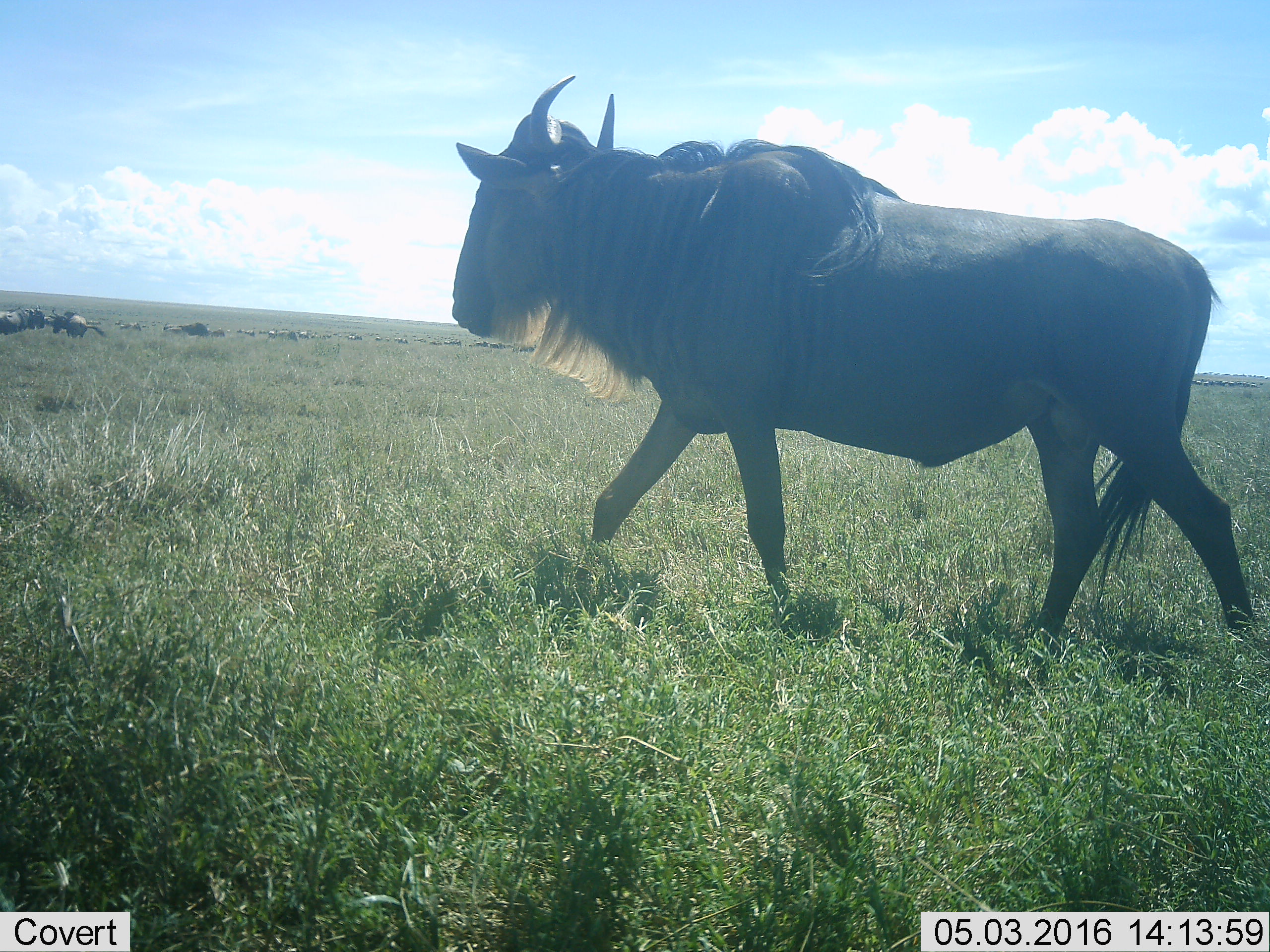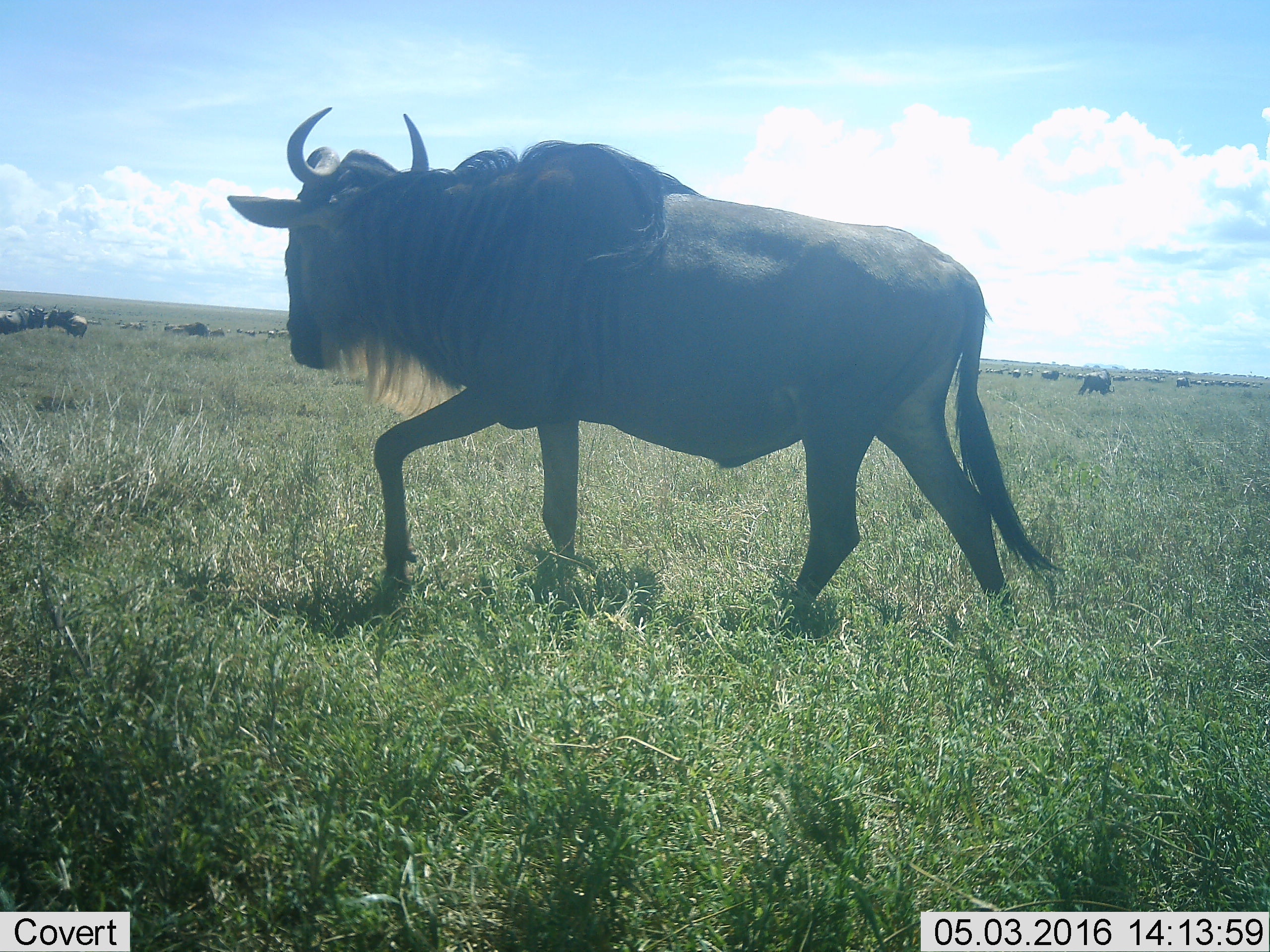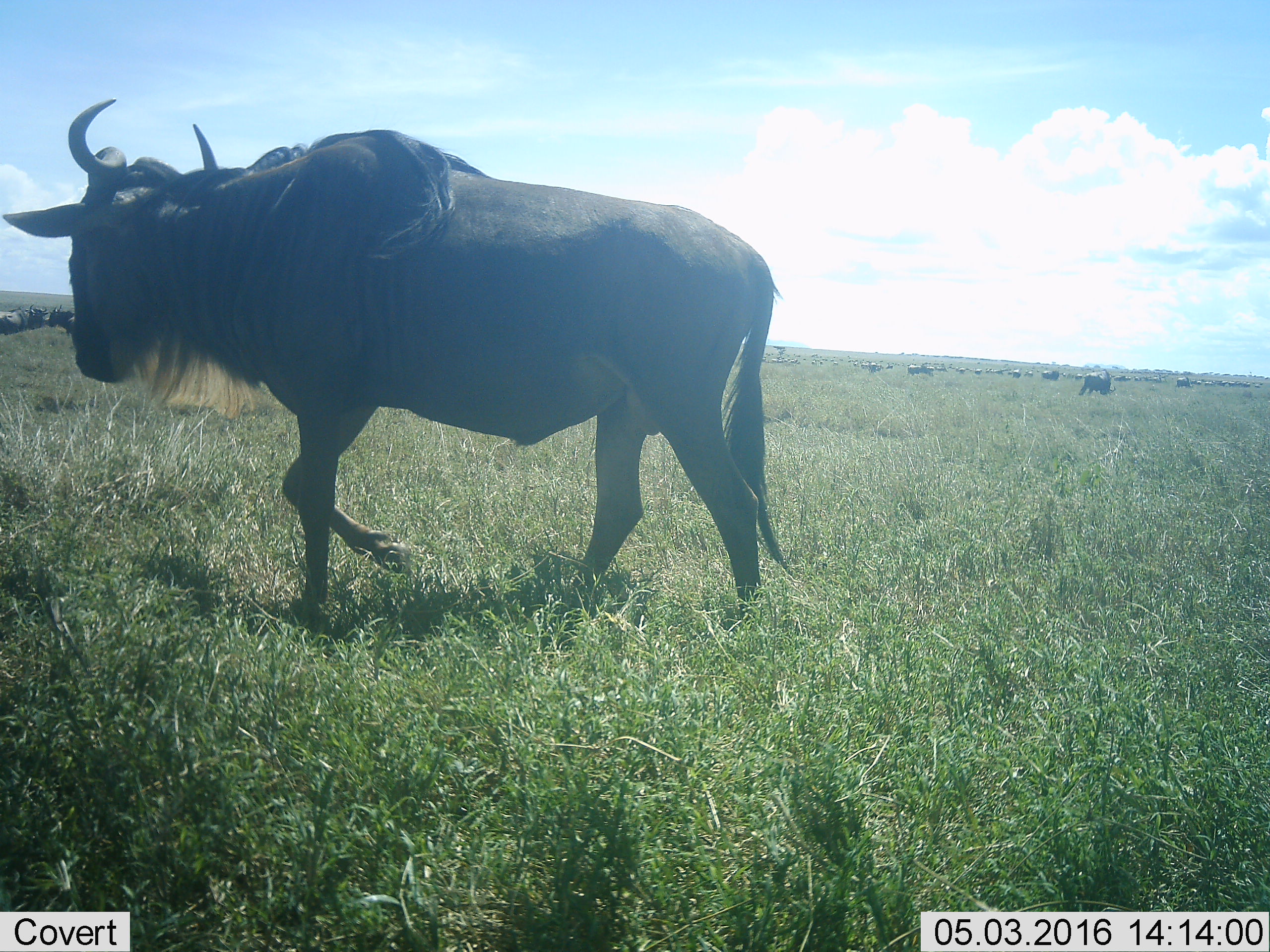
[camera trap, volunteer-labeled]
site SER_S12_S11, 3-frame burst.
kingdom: Animalia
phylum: Chordata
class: Mammalia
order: Artiodactyla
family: Bovidae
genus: Connochaetes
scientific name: Connochaetes taurinus taurinus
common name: blue wildebeest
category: wildebeestblue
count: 51+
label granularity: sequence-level